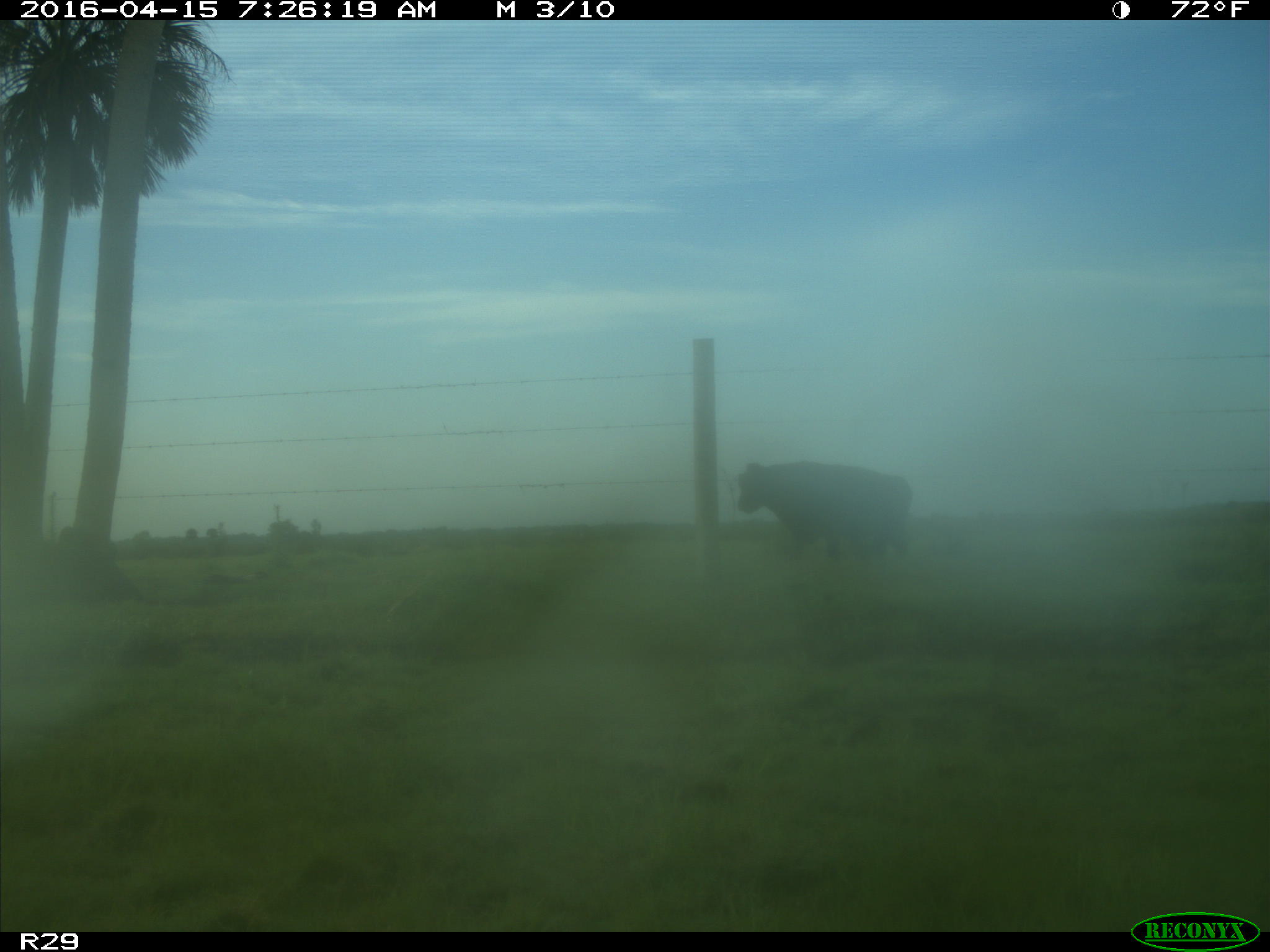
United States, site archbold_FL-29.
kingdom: Animalia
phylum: Chordata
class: Mammalia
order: Artiodactyla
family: Bovidae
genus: Bos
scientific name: Bos taurus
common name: domestic cow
Bos taurus (domestic cow).